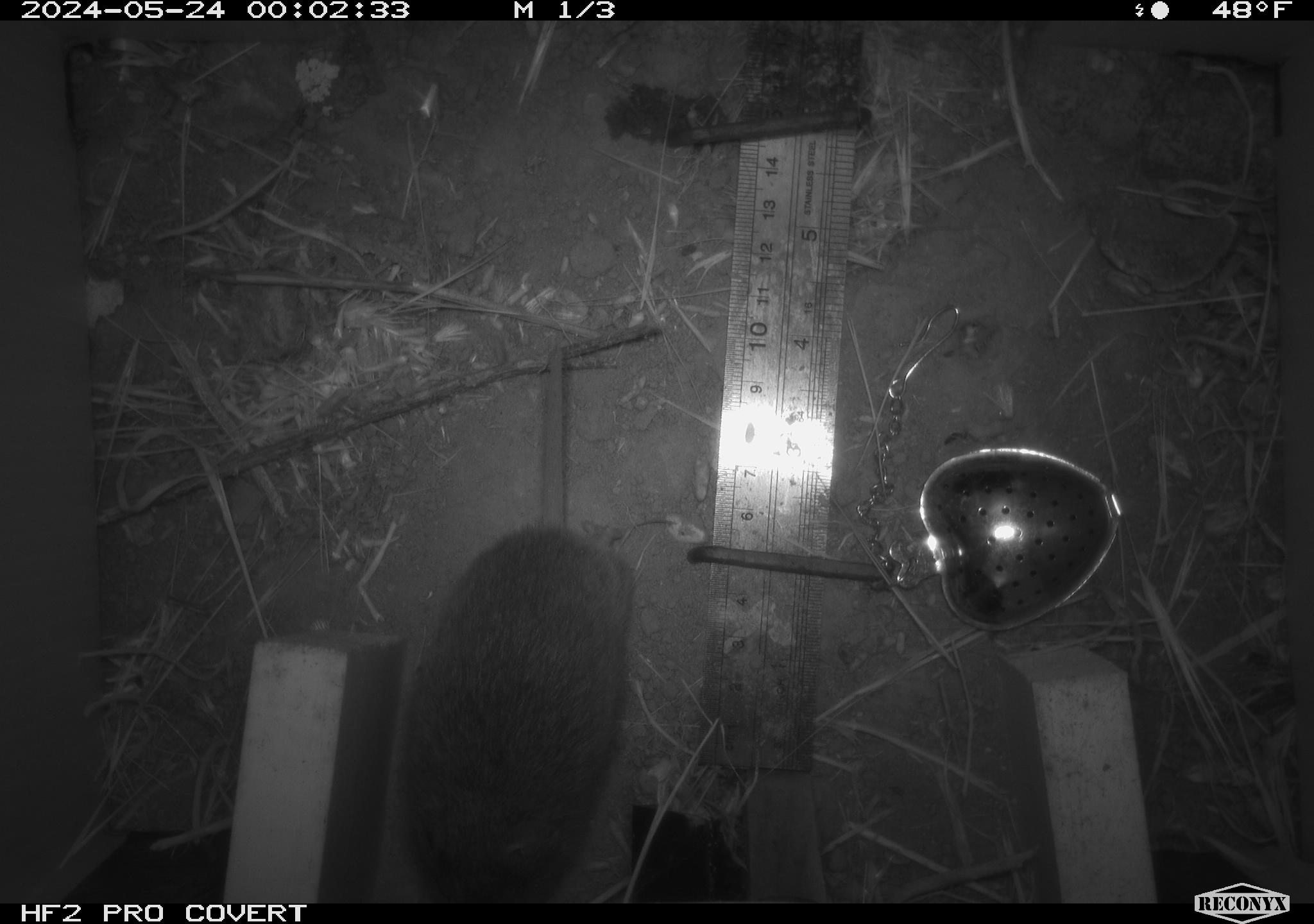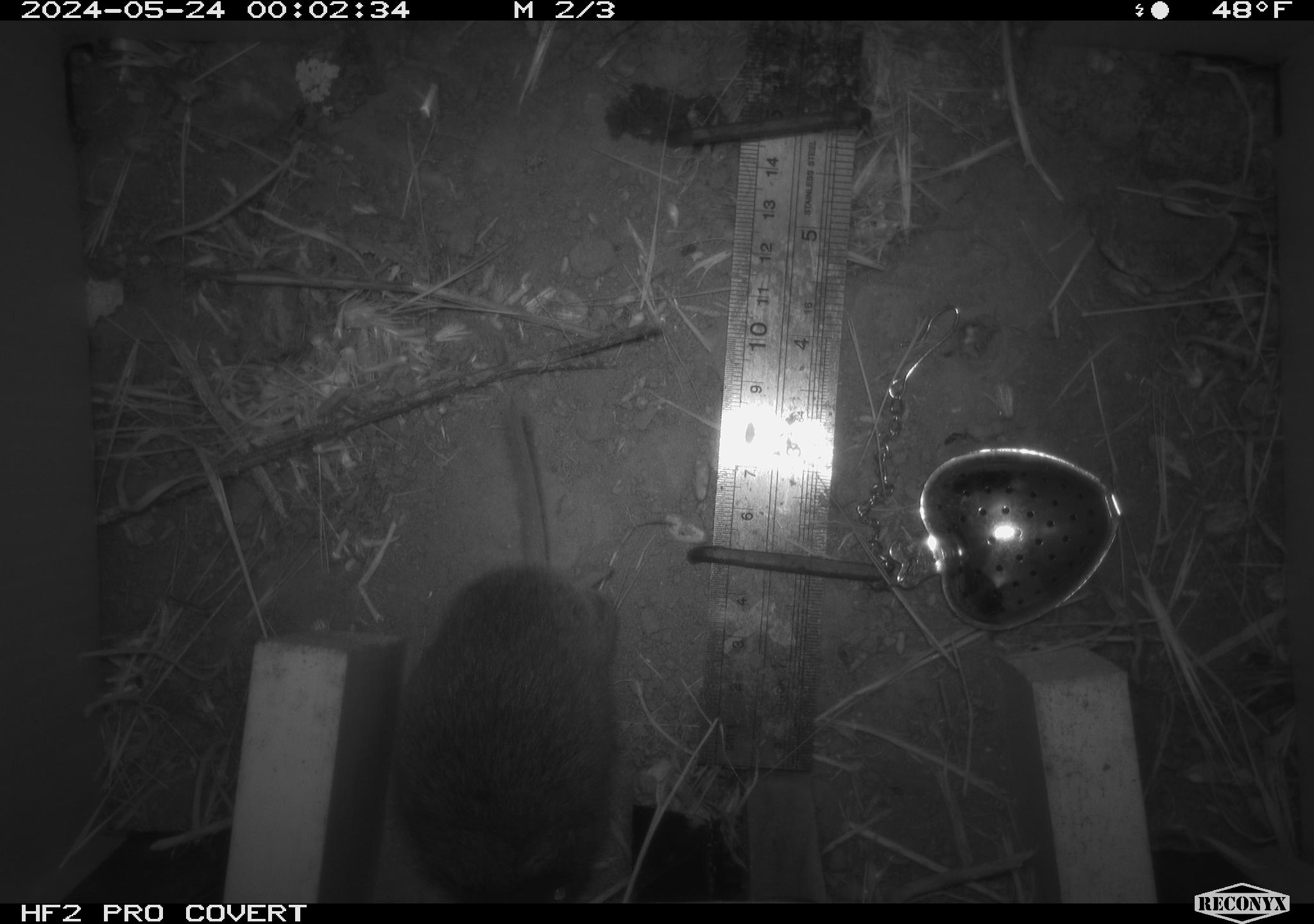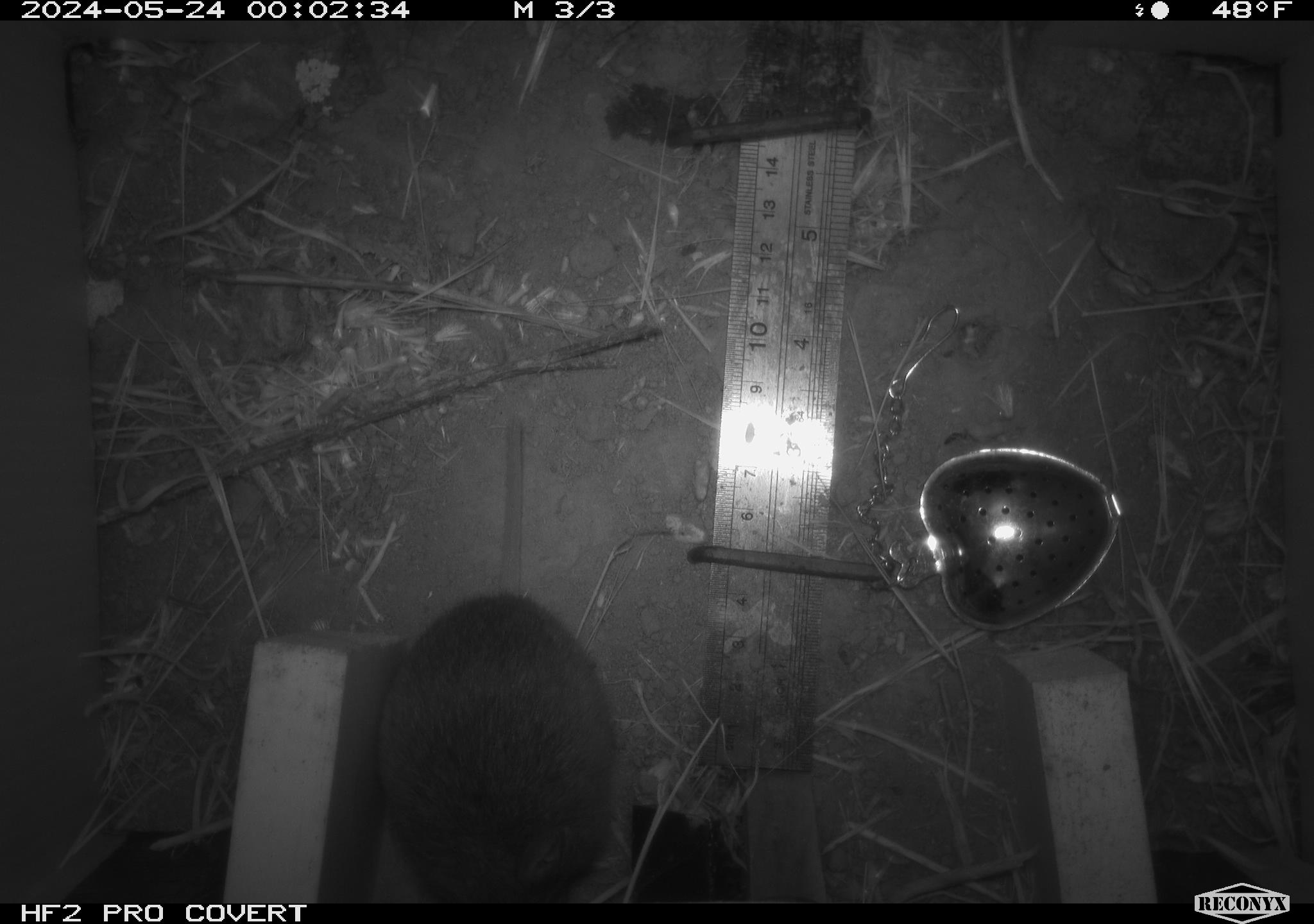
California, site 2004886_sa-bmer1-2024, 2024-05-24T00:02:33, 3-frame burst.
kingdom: Animalia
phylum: Chordata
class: Mammalia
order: Rodentia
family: Cricetidae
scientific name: Arvicolinae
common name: voles, lemmings, and muskrats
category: arvicolinae subfamily